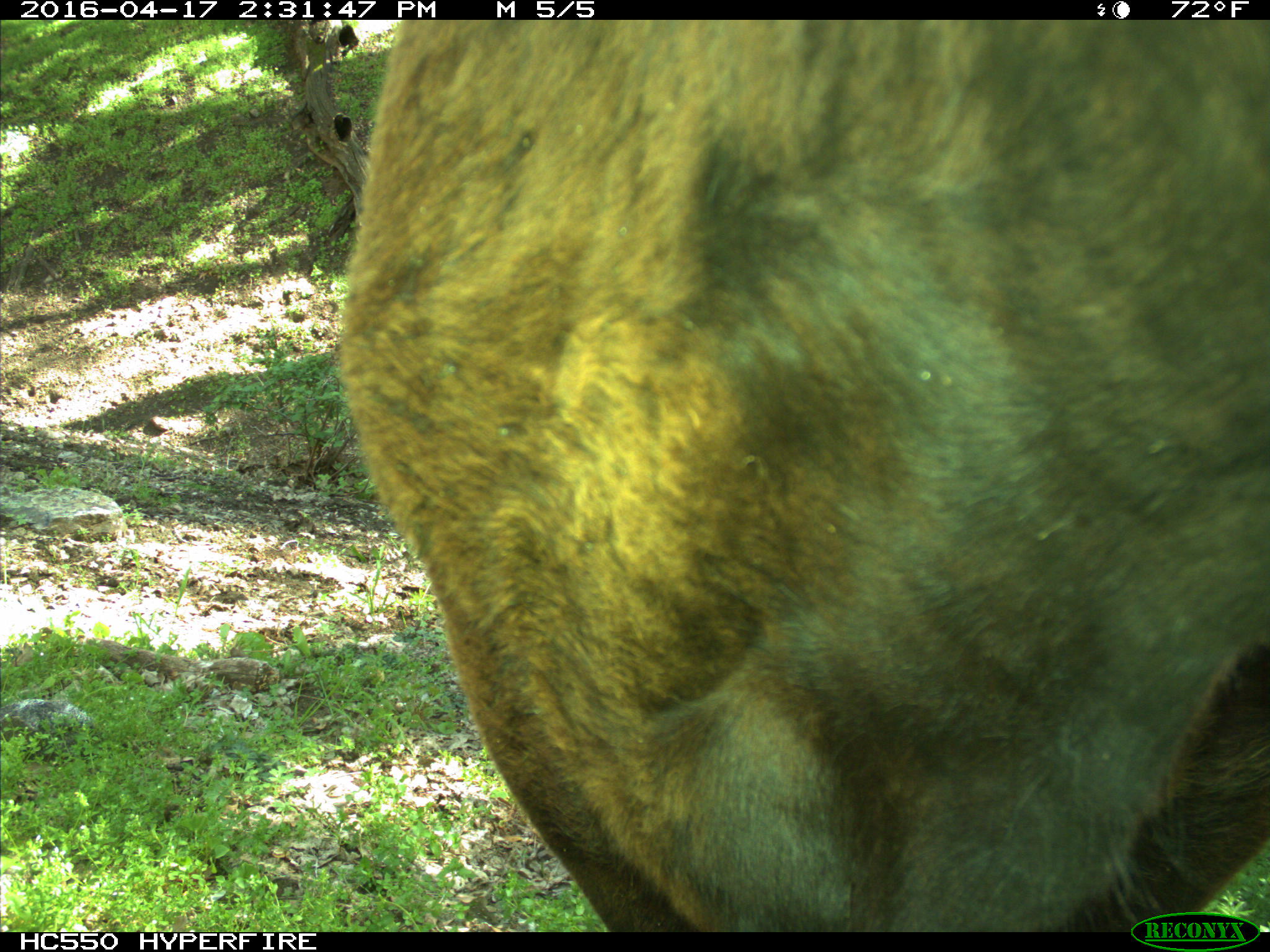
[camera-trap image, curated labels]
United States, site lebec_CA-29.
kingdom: Animalia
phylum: Chordata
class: Mammalia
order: Artiodactyla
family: Bovidae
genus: Bos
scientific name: Bos taurus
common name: domestic cow